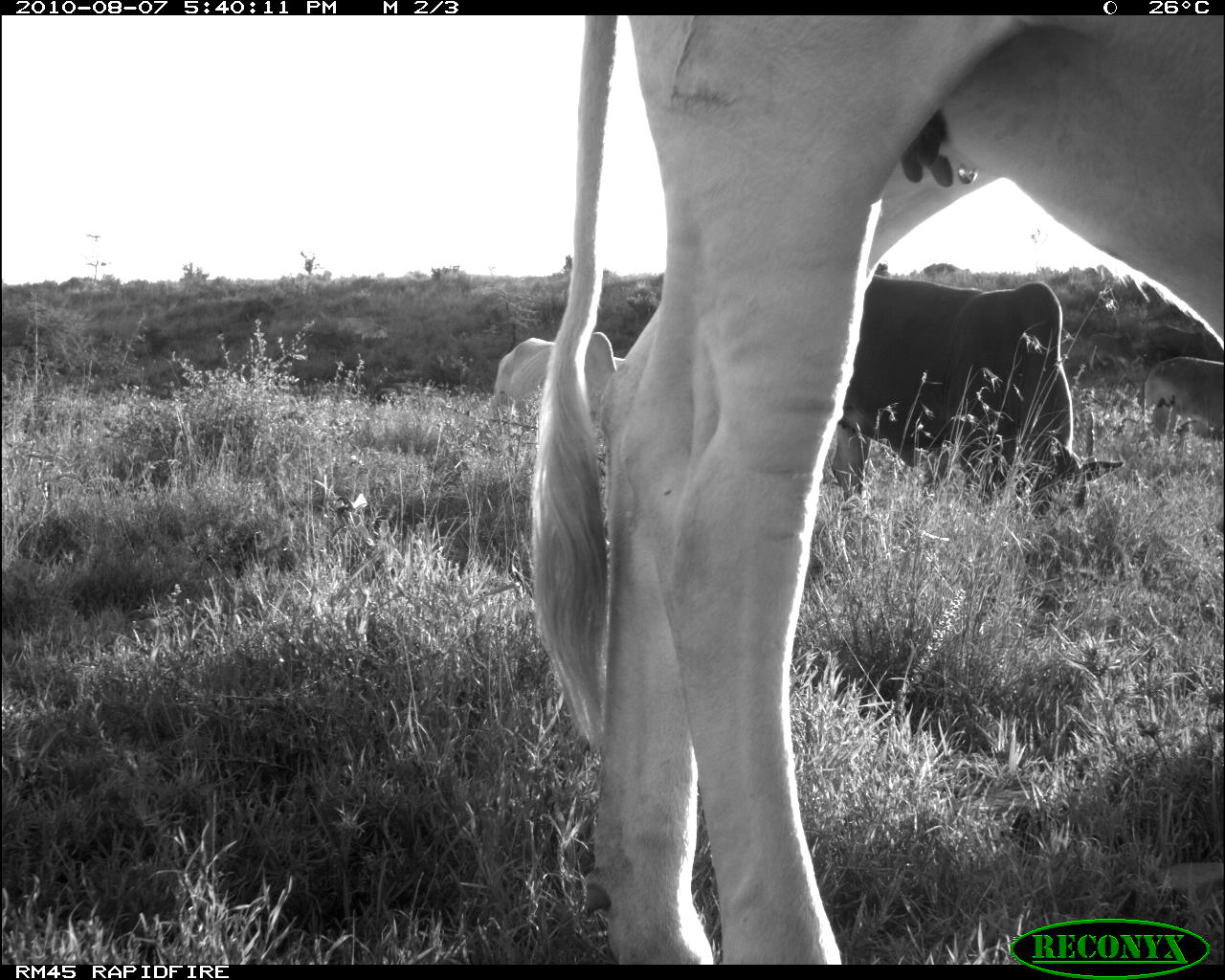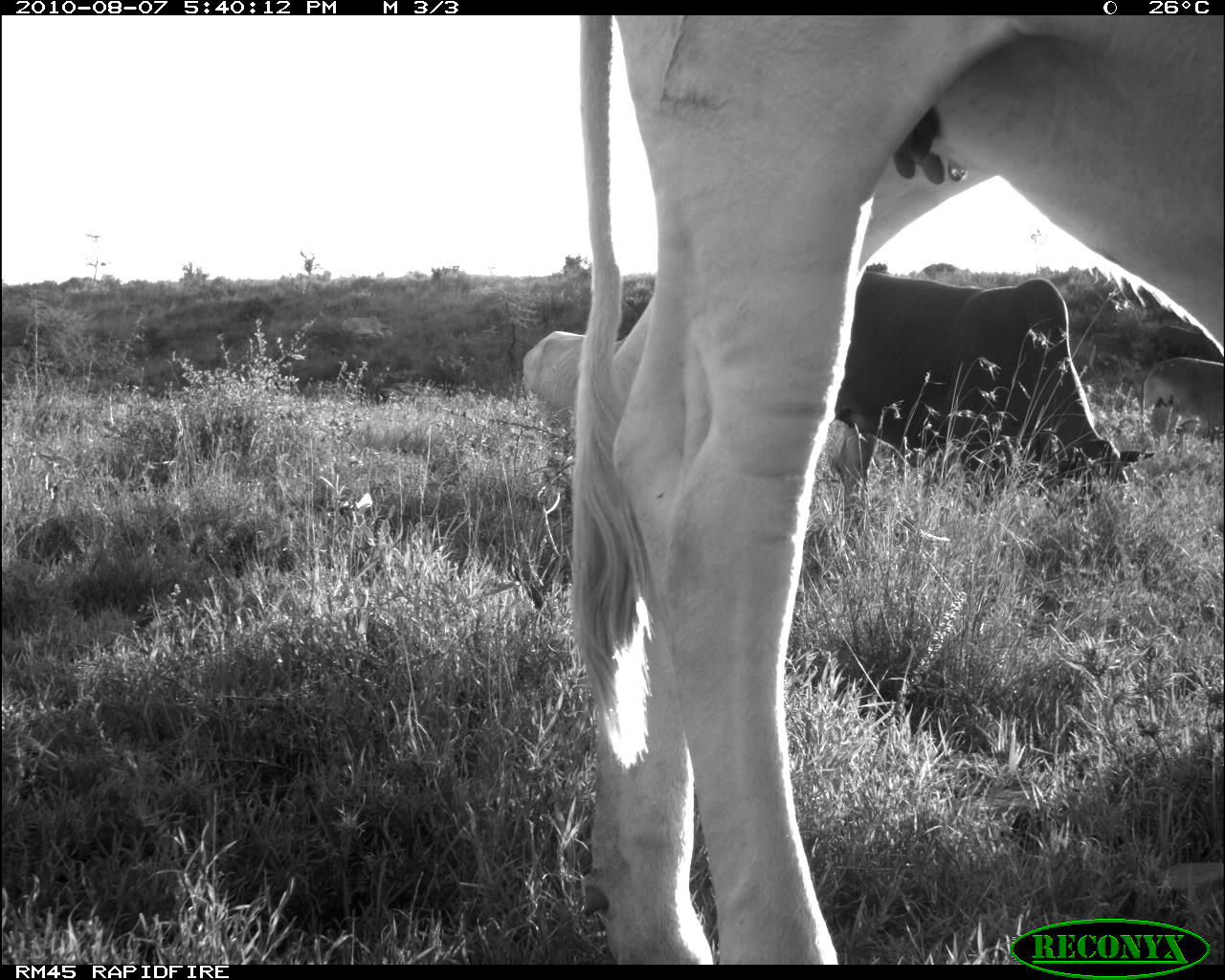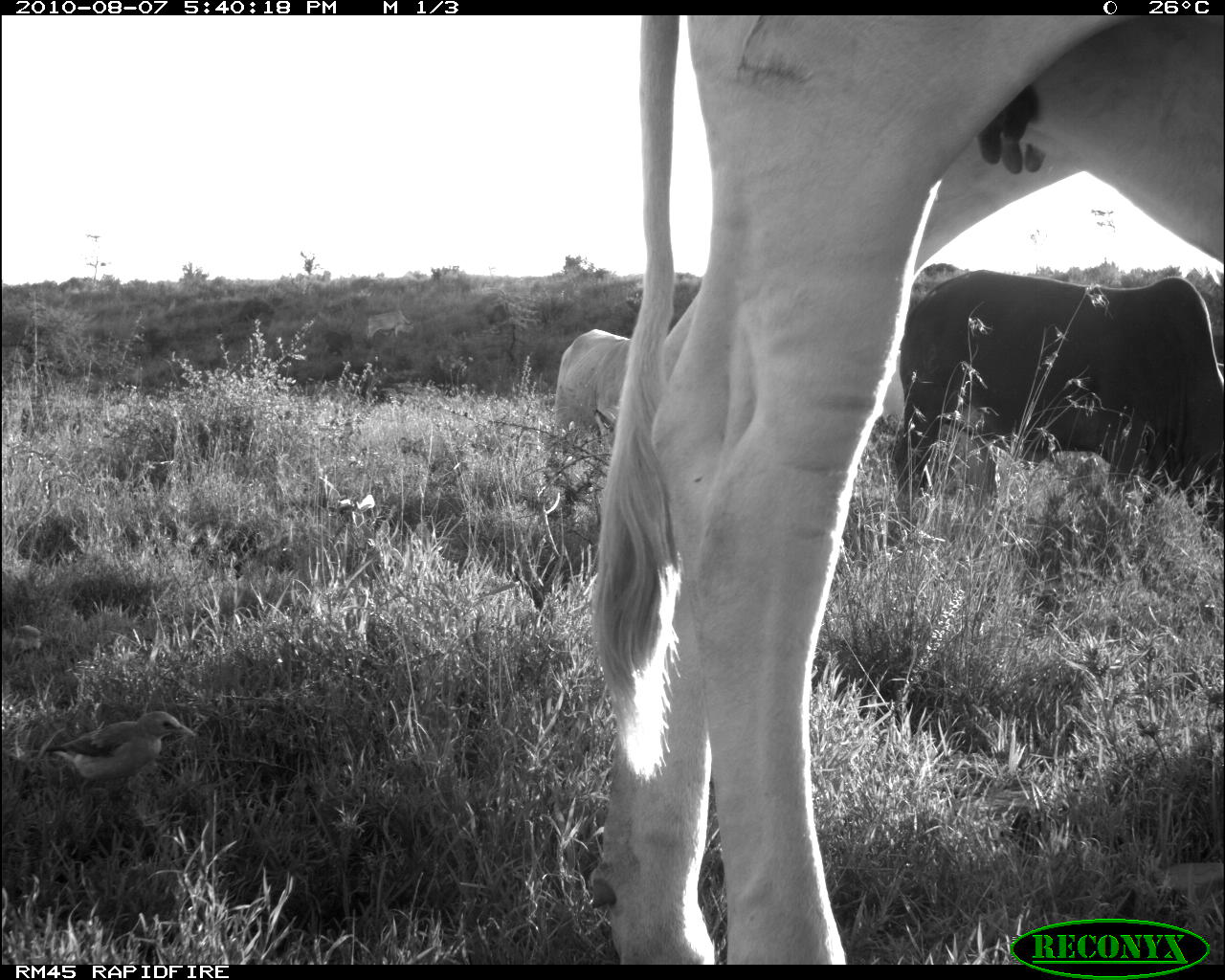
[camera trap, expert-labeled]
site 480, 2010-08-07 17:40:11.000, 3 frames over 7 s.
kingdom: Animalia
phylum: Chordata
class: Mammalia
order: Artiodactyla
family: Bovidae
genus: Bos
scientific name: Bos taurus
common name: domestic cattle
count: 4